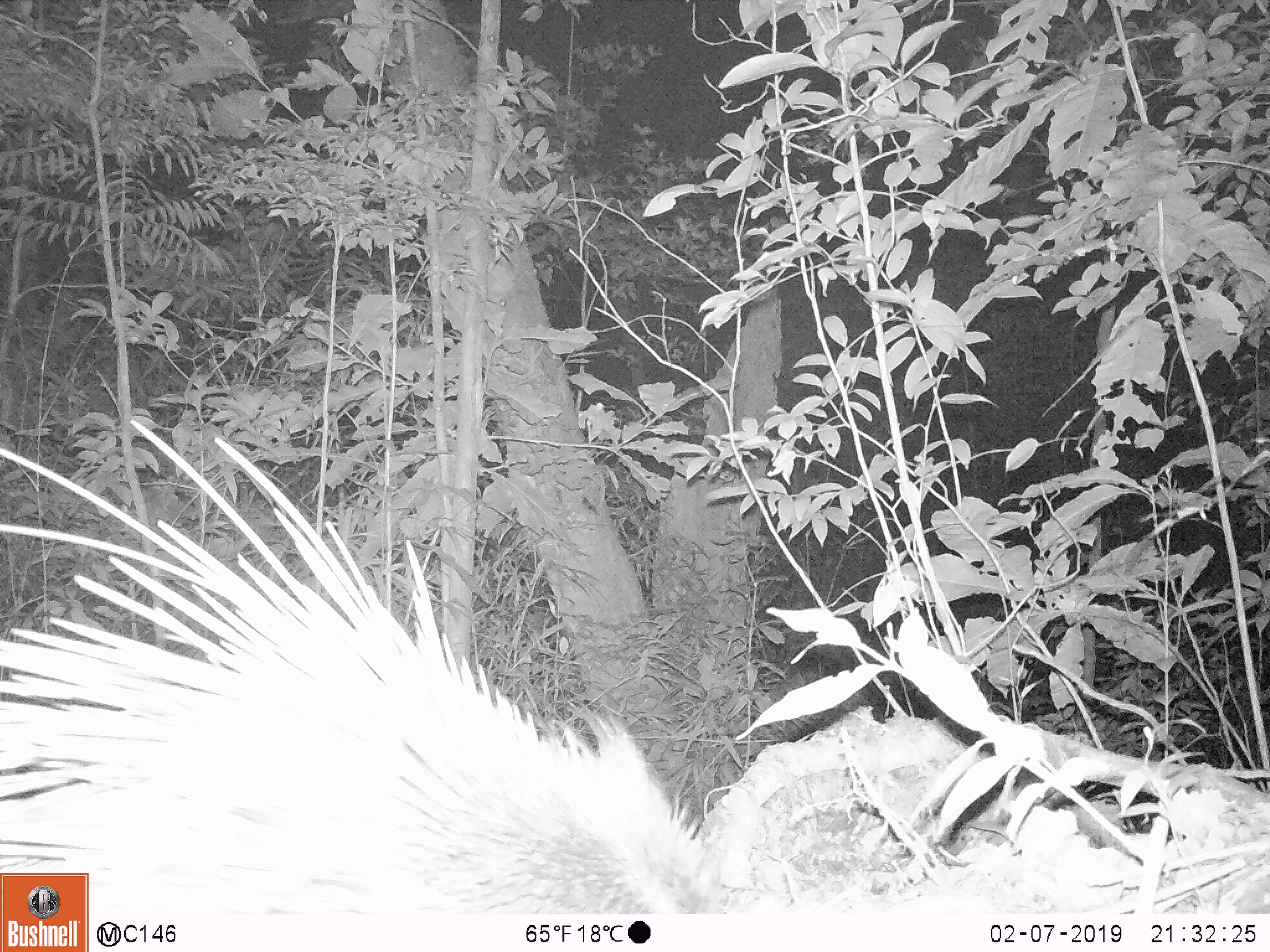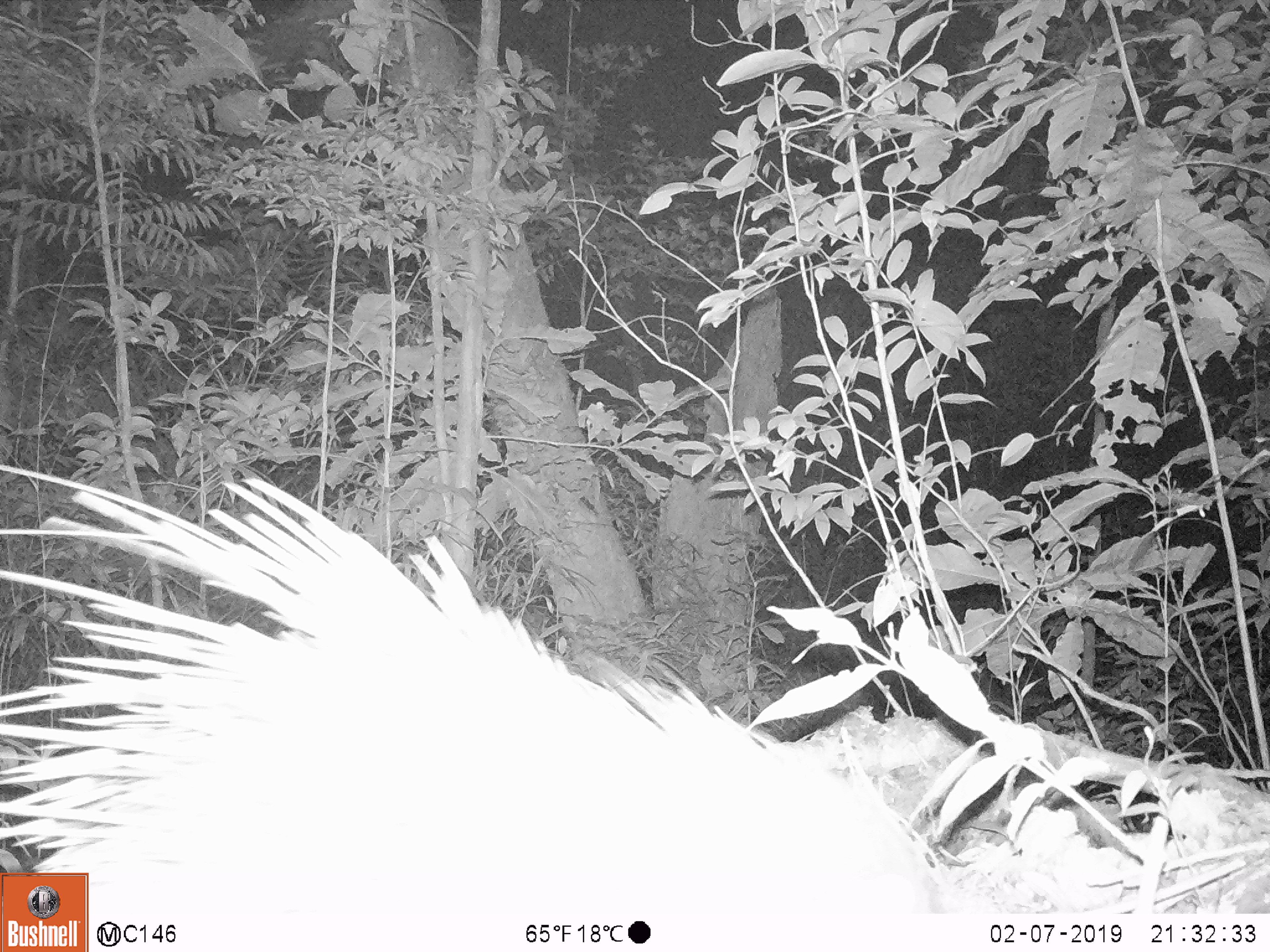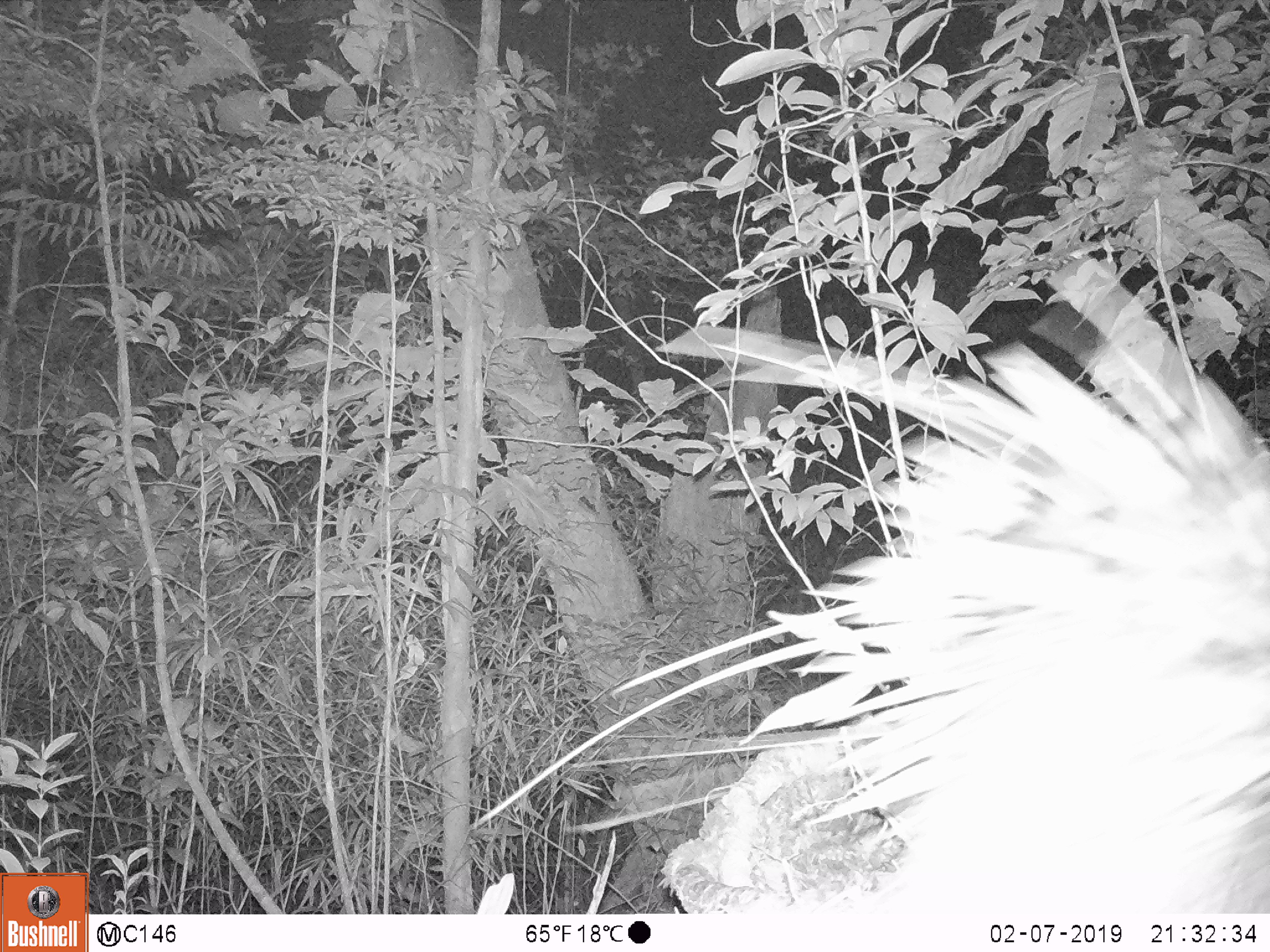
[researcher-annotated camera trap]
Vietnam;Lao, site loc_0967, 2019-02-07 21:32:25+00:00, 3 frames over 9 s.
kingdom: Animalia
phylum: Chordata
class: Mammalia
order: Rodentia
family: Hystricidae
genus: Hystrix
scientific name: Hystrix brachyura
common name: malayan porcupine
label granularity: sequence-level